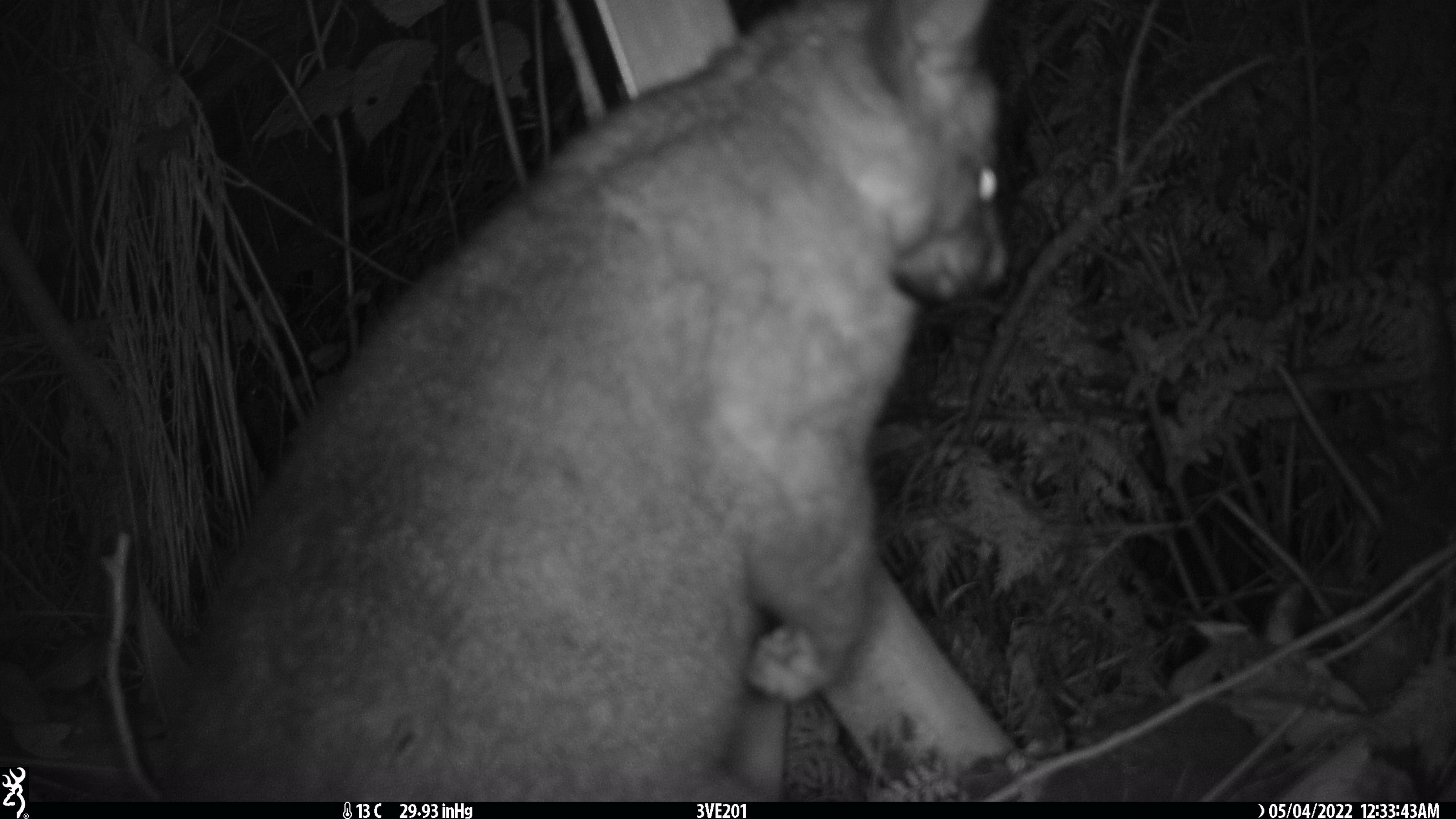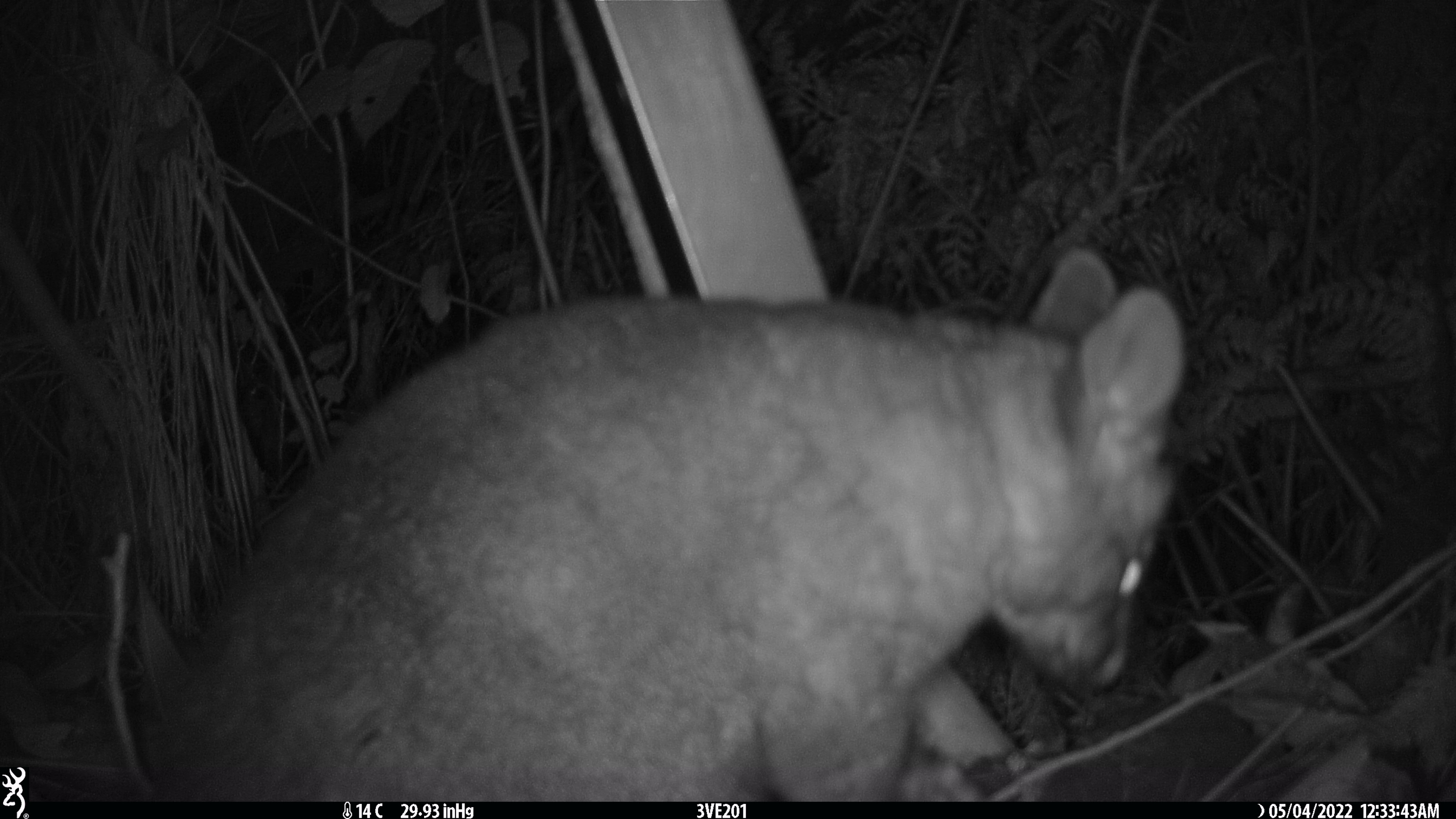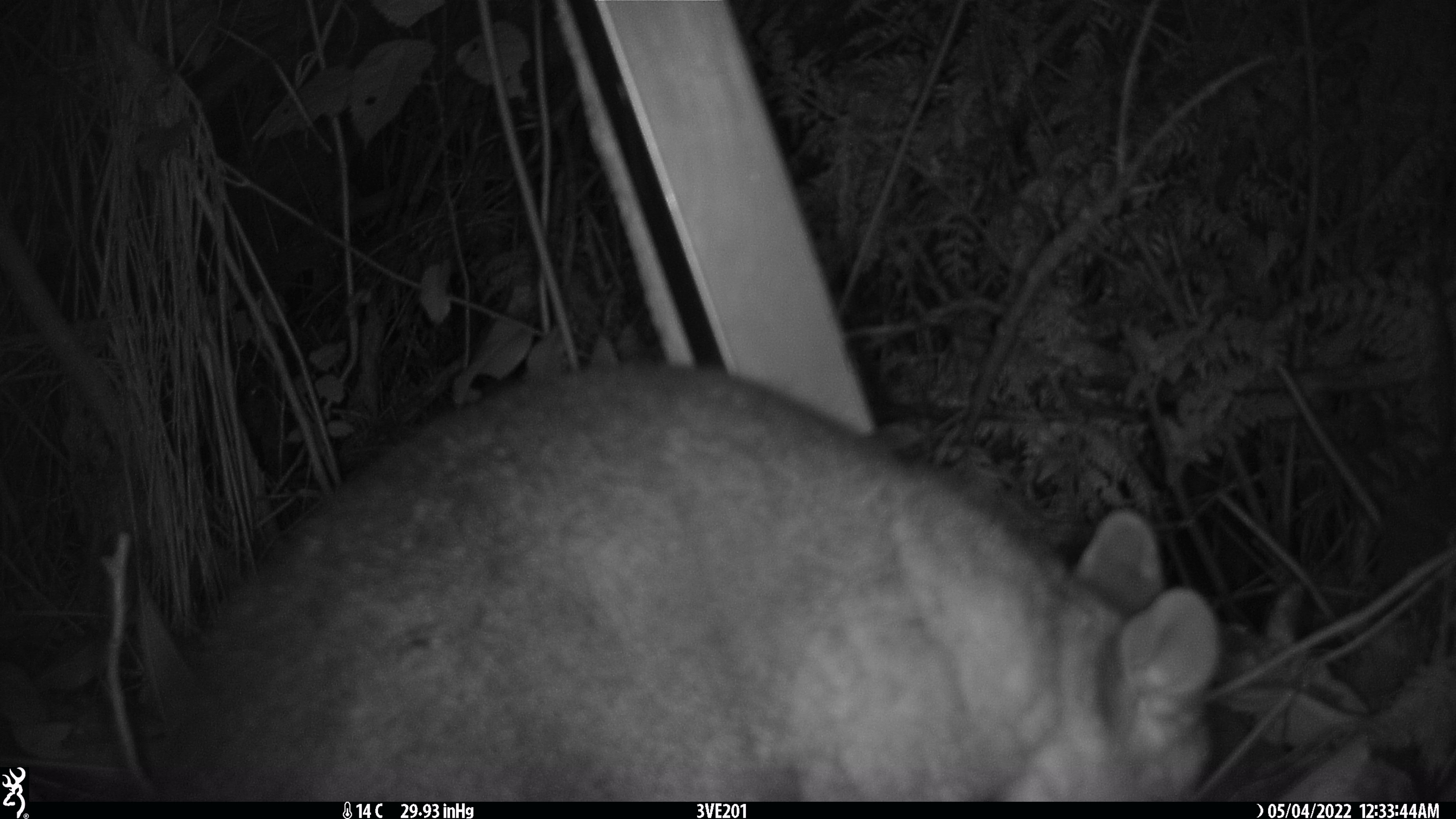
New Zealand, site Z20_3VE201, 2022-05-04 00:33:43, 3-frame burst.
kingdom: Animalia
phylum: Chordata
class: Mammalia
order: Diprotodontia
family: Phalangeridae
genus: Trichosurus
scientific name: Trichosurus vulpecula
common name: common brushtail possum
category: possum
Possum (common brushtail possum) (Trichosurus vulpecula).